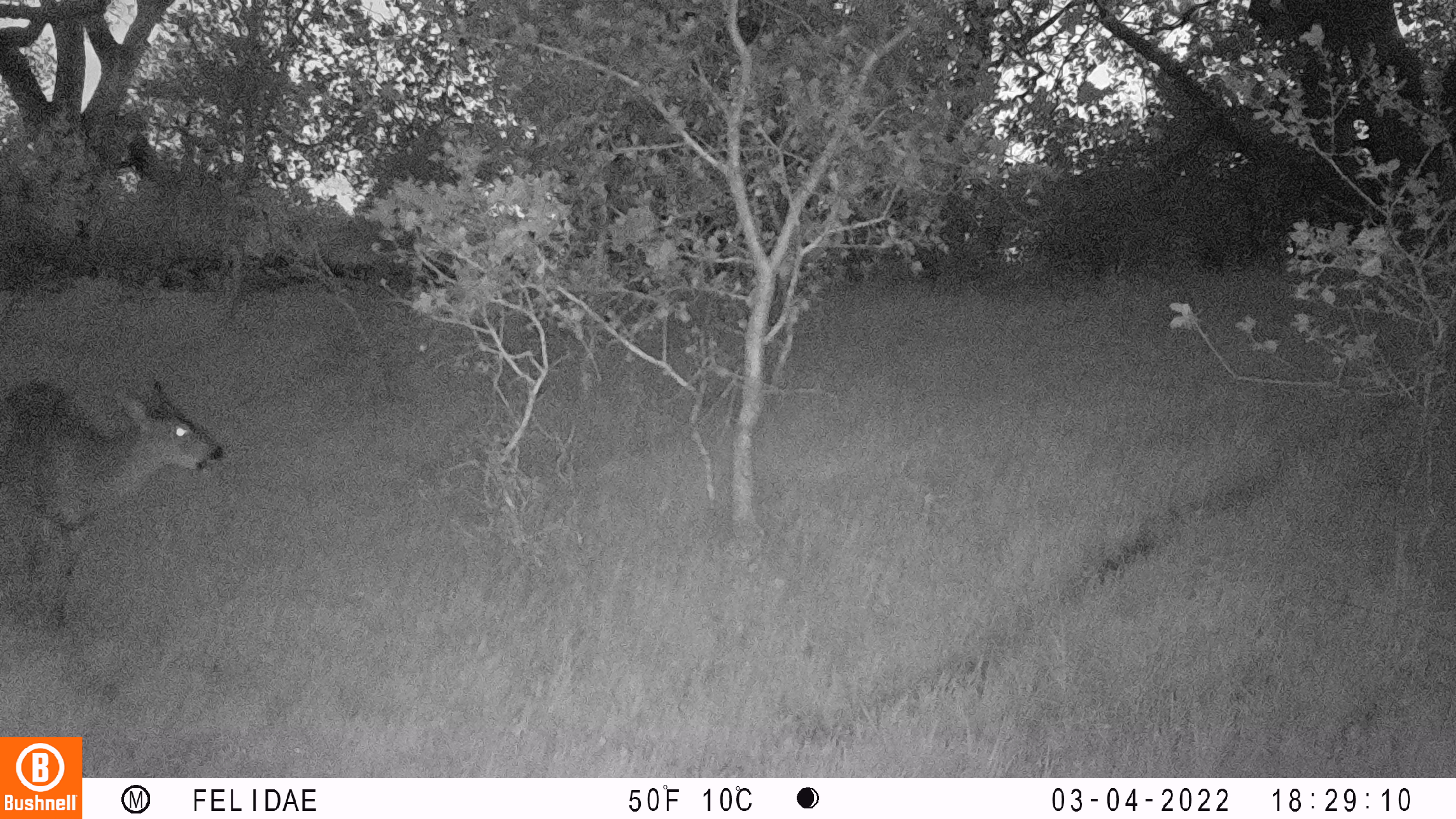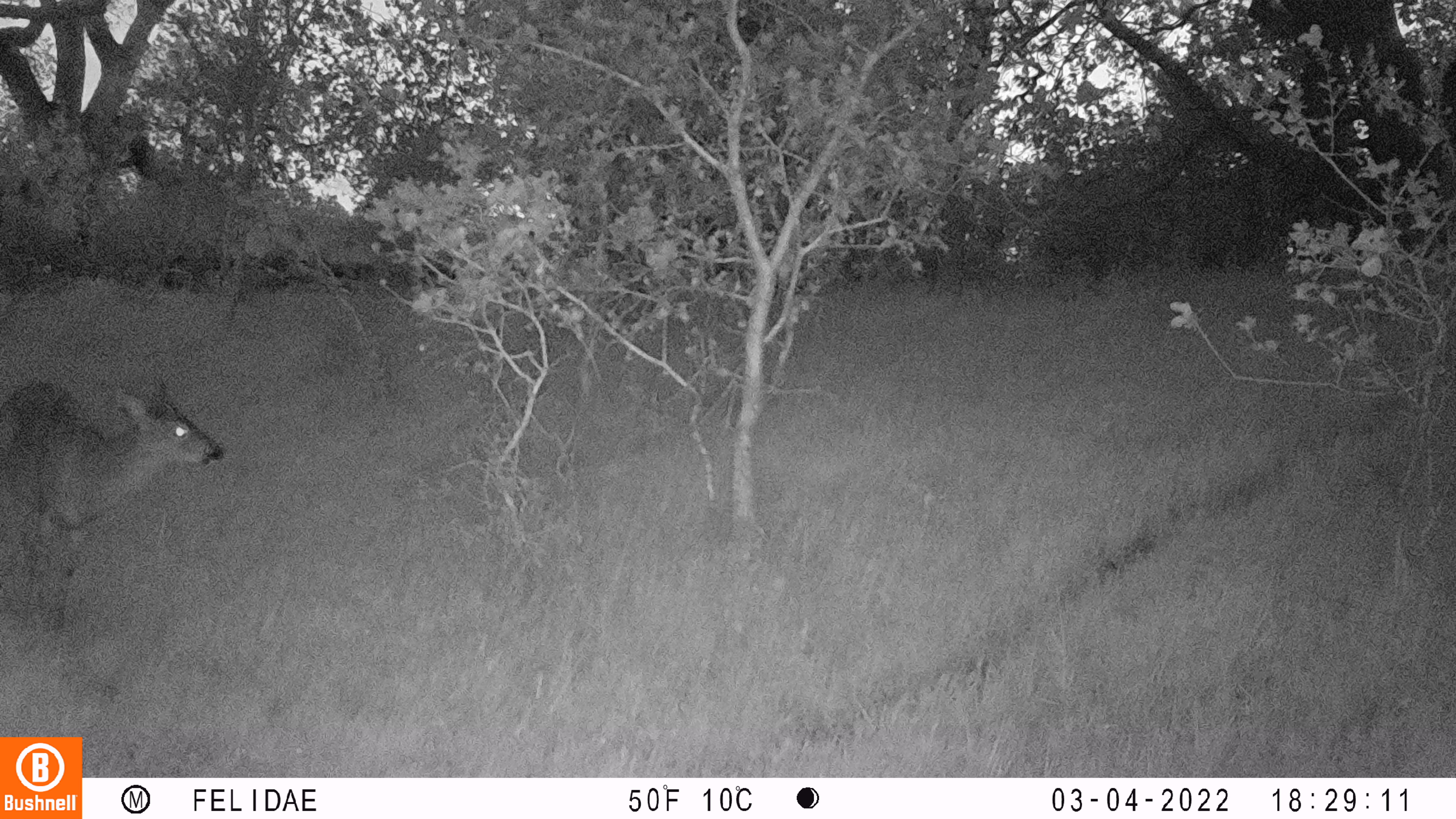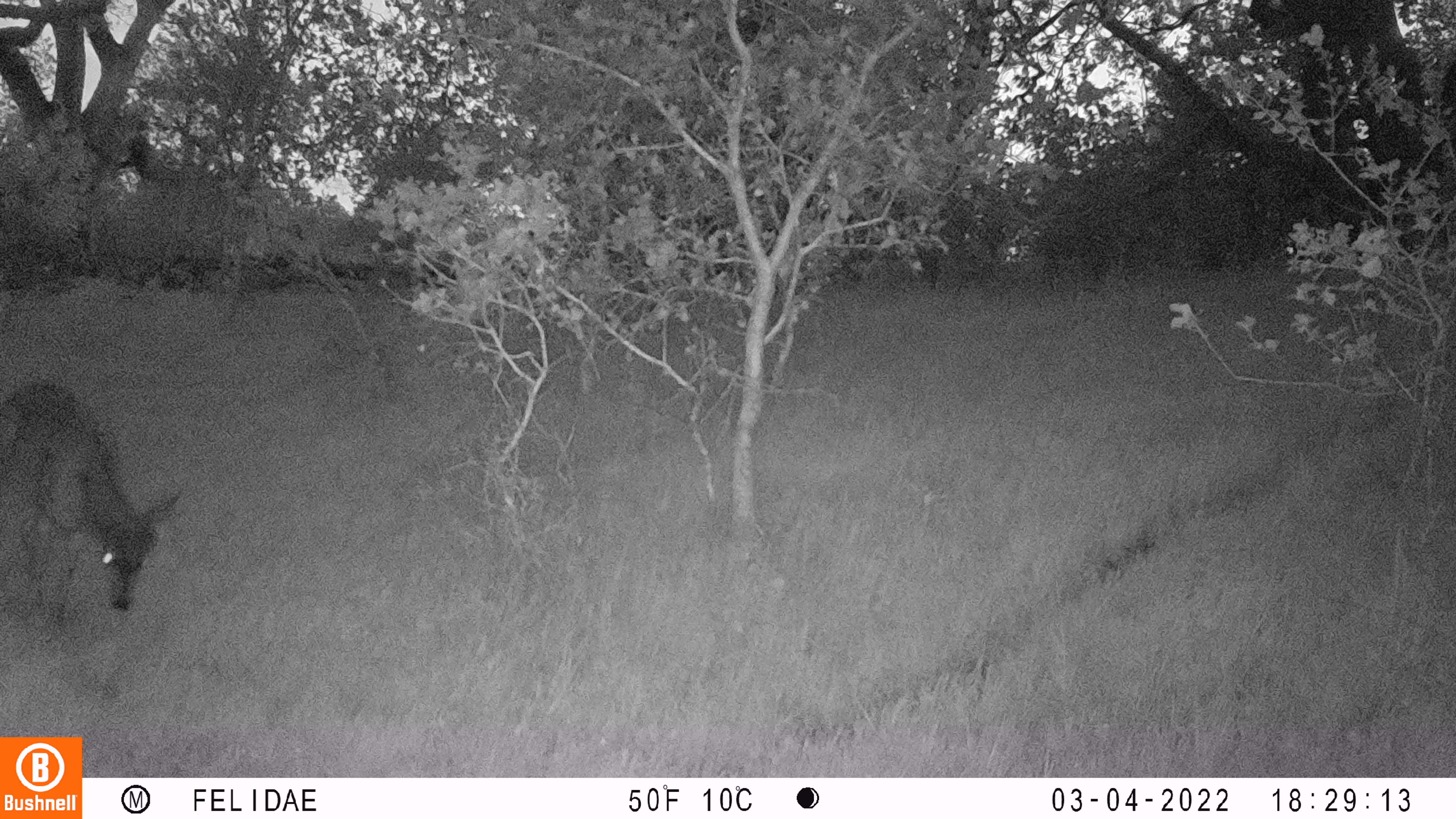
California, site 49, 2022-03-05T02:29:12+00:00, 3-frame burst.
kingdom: Animalia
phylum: Chordata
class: Mammalia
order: Artiodactyla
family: Cervidae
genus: Odocoileus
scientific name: Odocoileus hemionus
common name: mule deer